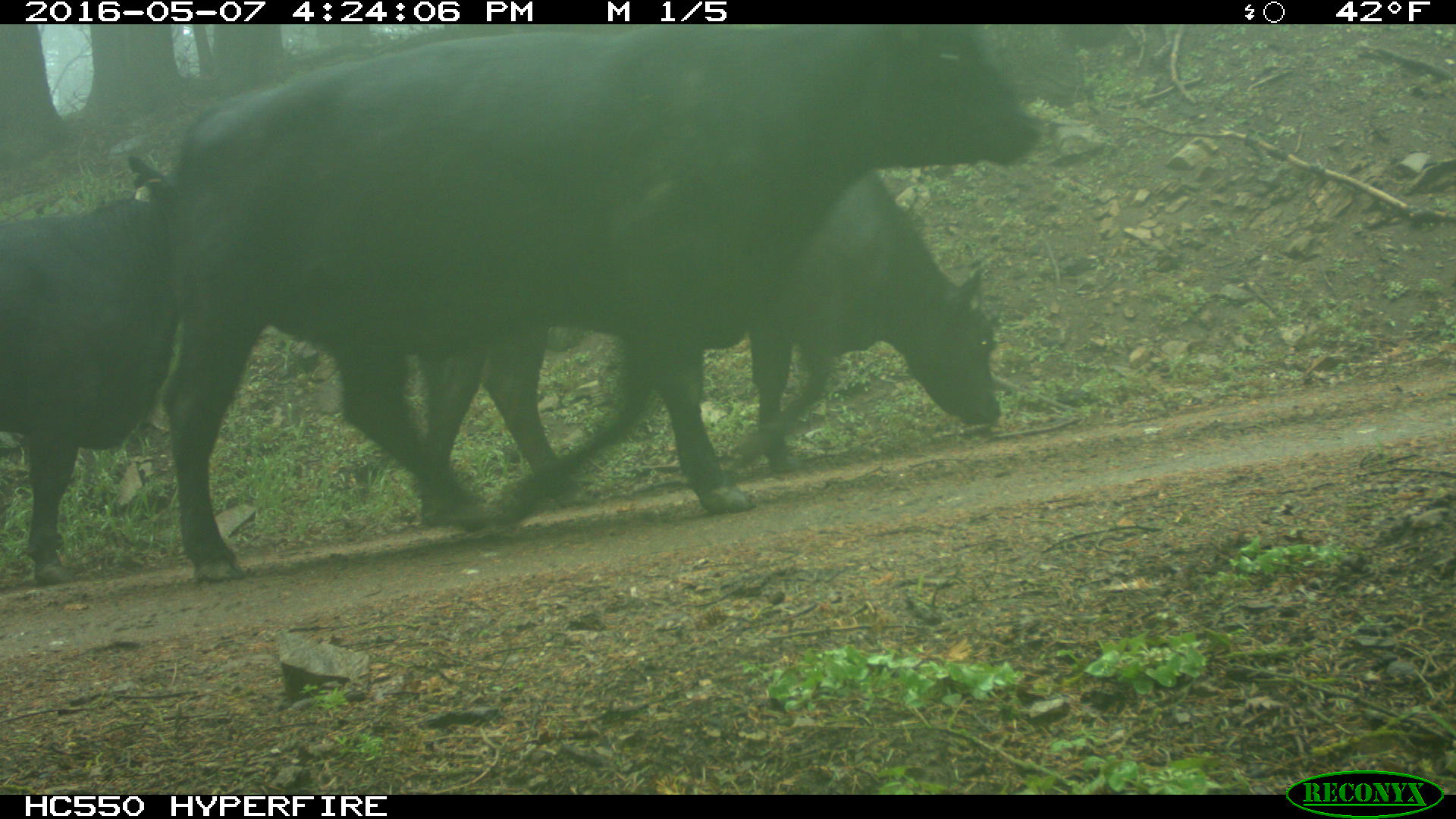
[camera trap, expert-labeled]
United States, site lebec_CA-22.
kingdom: Animalia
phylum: Chordata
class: Mammalia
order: Artiodactyla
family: Bovidae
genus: Bos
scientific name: Bos taurus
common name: domestic cow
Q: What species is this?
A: Bos taurus (domestic cow).